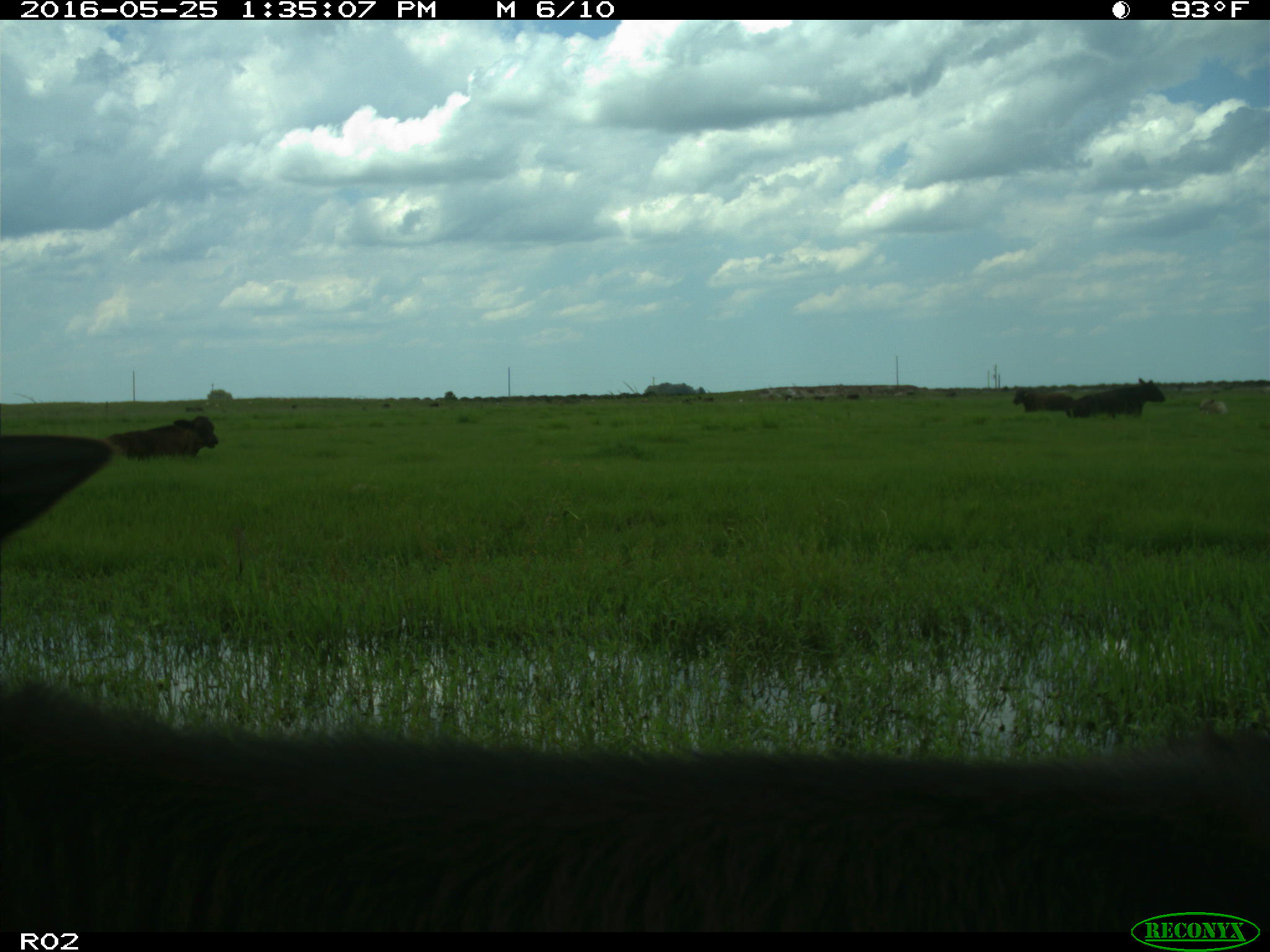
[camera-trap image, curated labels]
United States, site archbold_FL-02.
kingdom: Animalia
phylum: Chordata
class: Mammalia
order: Artiodactyla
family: Bovidae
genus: Bos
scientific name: Bos taurus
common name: domestic cow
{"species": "Bos taurus (domestic cow)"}